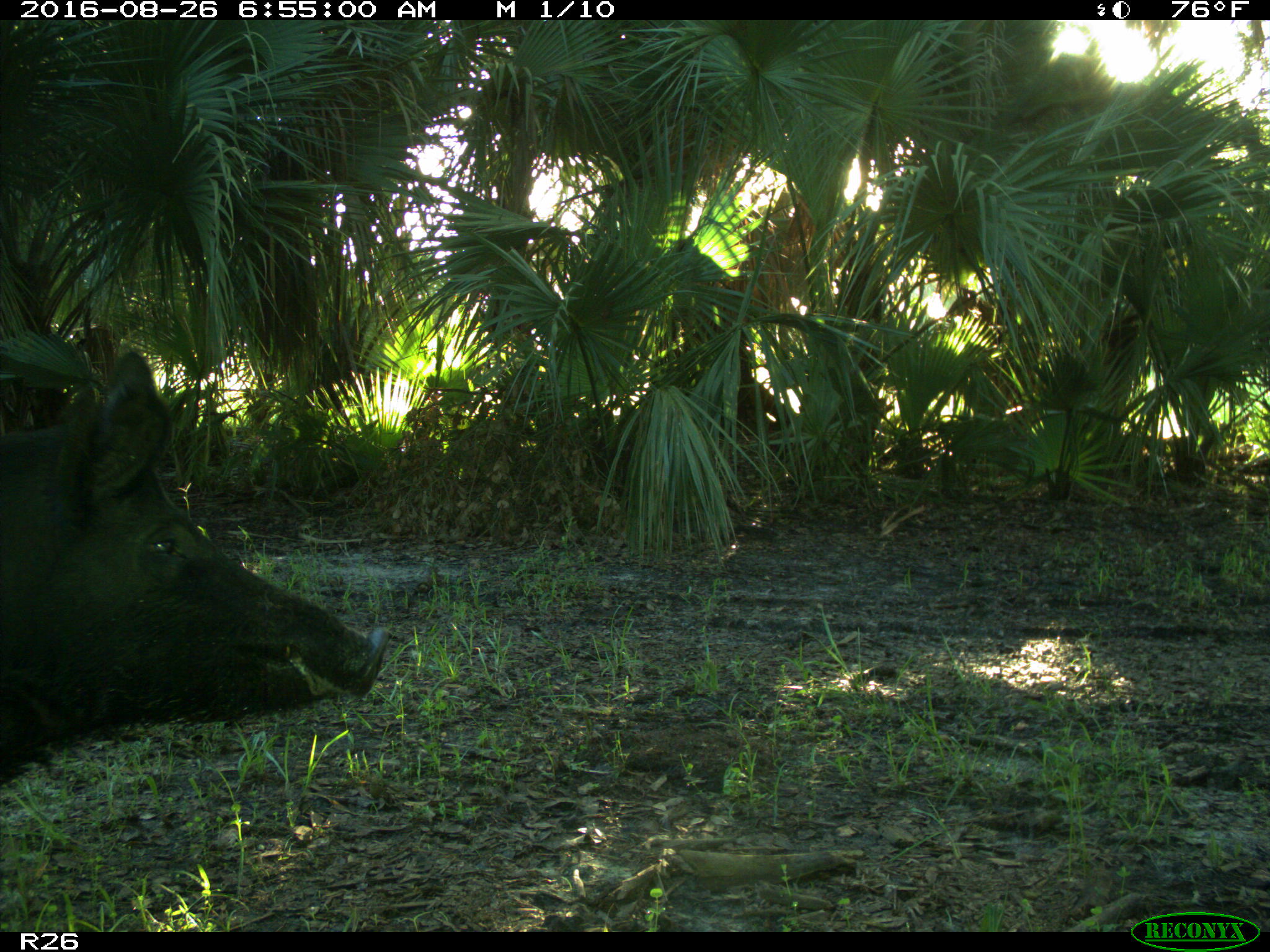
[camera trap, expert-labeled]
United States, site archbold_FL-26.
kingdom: Animalia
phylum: Chordata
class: Mammalia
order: Artiodactyla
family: Suidae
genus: Sus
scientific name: Sus scrofa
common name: wild boar